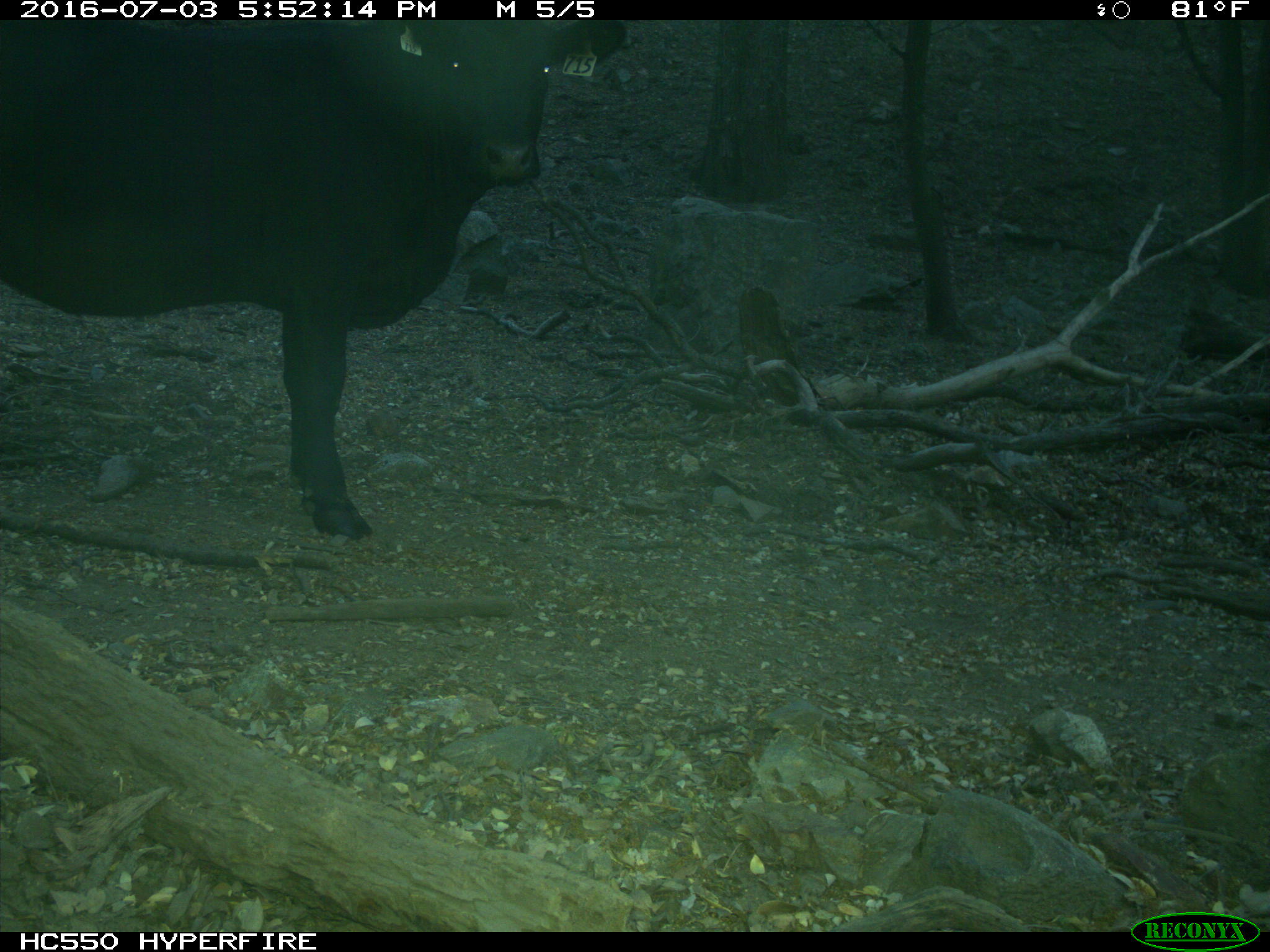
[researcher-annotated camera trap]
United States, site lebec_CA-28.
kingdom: Animalia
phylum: Chordata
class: Mammalia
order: Artiodactyla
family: Bovidae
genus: Bos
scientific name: Bos taurus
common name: domestic cow